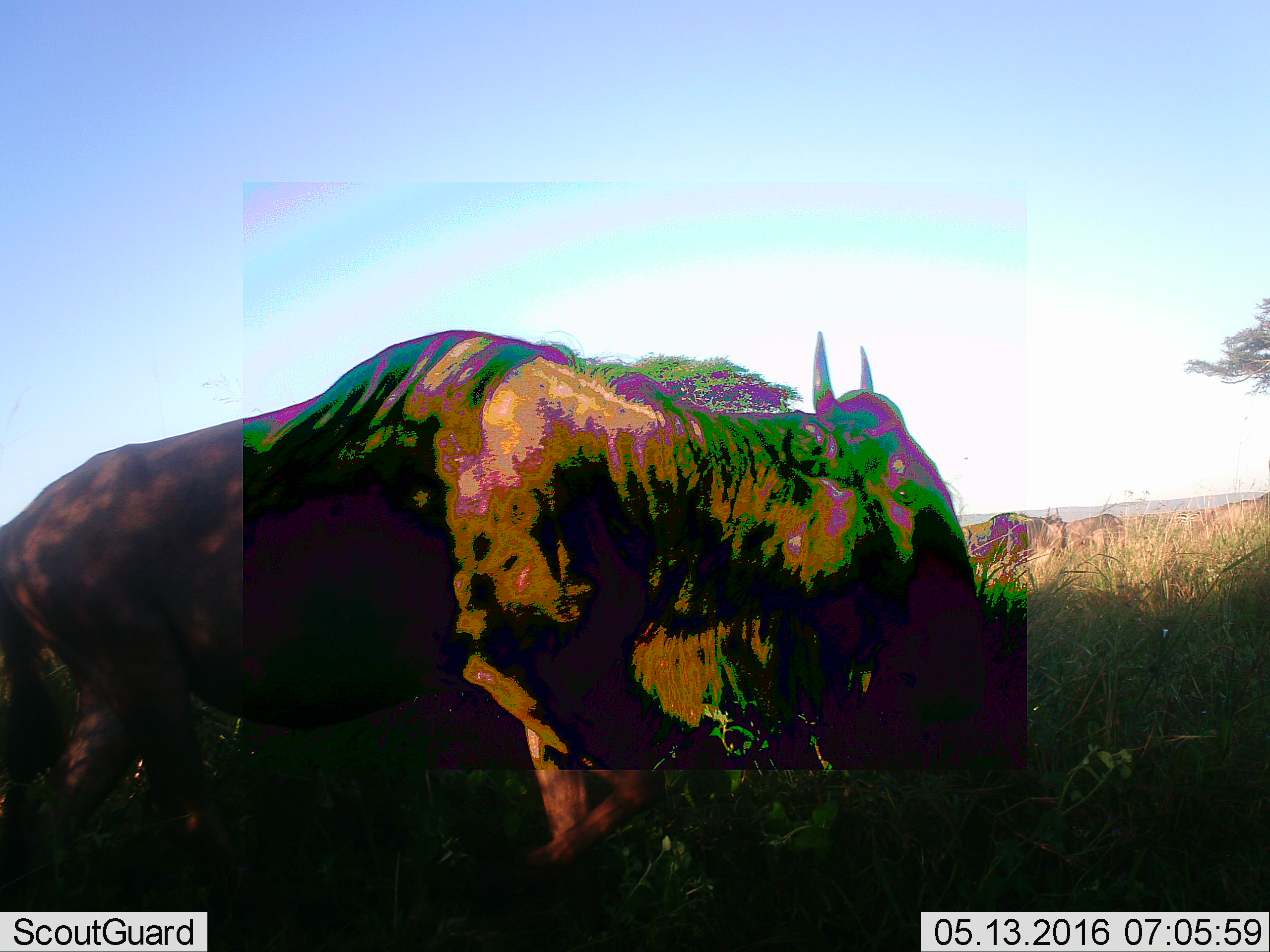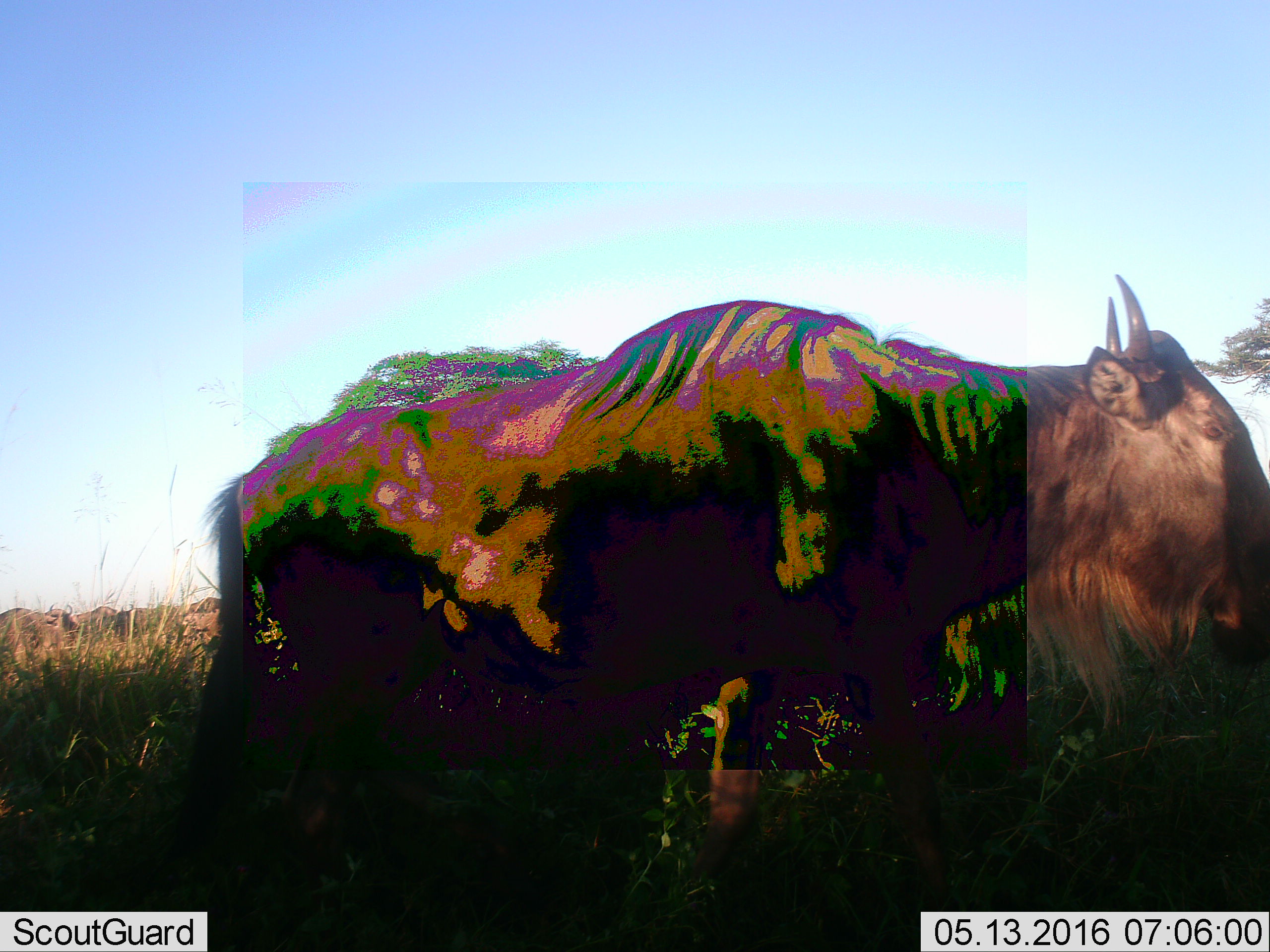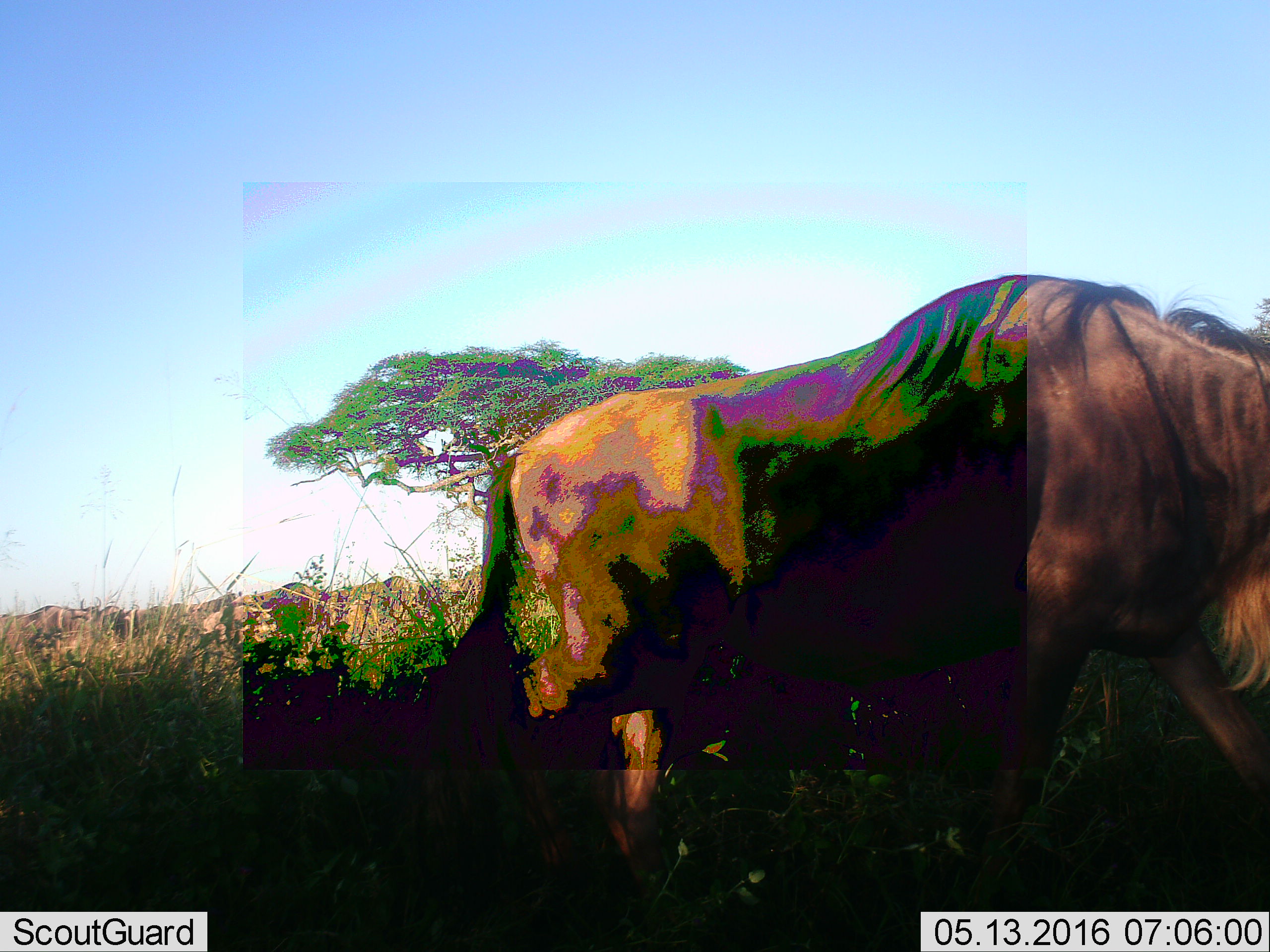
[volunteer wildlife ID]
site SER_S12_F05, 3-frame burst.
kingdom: Animalia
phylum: Chordata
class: Mammalia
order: Artiodactyla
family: Bovidae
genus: Connochaetes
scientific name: Connochaetes taurinus taurinus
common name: blue wildebeest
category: wildebeestblue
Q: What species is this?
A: Wildebeestblue (blue wildebeest) (Connochaetes taurinus taurinus).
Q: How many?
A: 5.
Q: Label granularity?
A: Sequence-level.